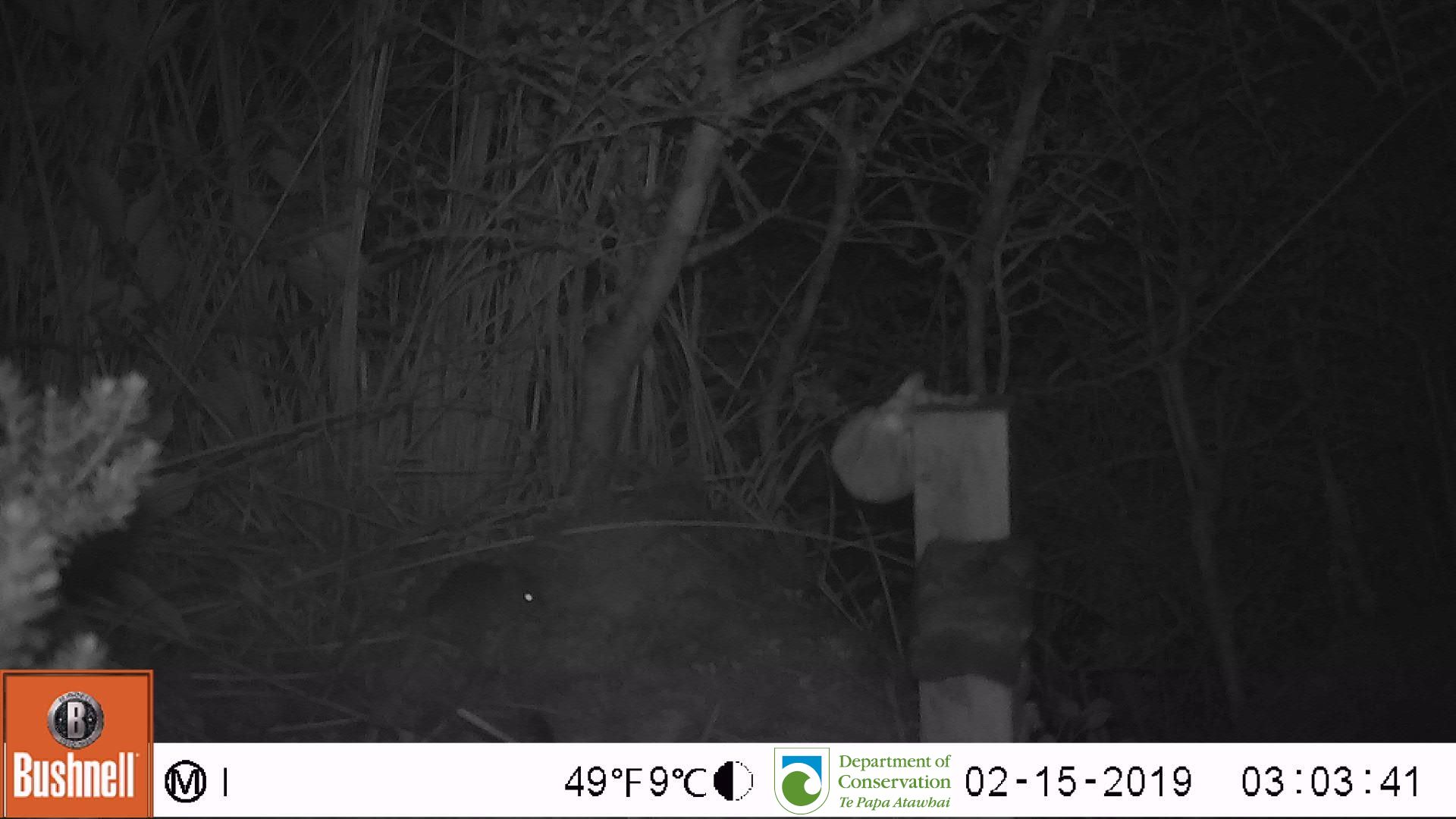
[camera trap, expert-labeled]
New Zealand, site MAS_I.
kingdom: Animalia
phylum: Chordata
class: Mammalia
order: Rodentia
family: Muridae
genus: Mus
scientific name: Mus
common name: mouse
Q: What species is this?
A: Mouse (Mus).